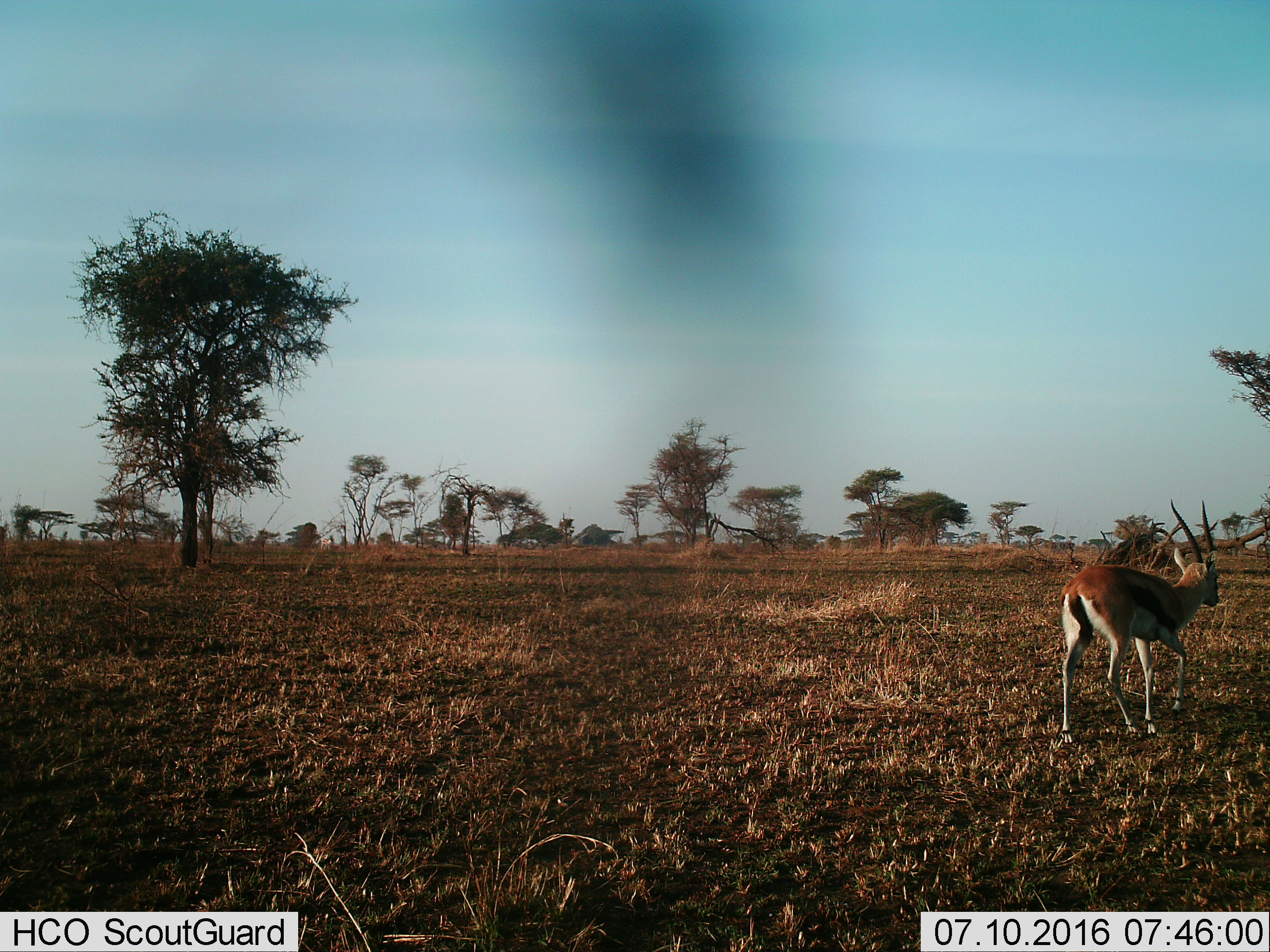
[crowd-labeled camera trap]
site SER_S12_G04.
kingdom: Animalia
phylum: Chordata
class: Mammalia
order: Artiodactyla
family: Bovidae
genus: Eudorcas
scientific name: Eudorcas thomsonii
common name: thomson's gazelle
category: gazellethomsons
Gazellethomsons (thomson's gazelle) (Eudorcas thomsonii), count 1. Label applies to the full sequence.